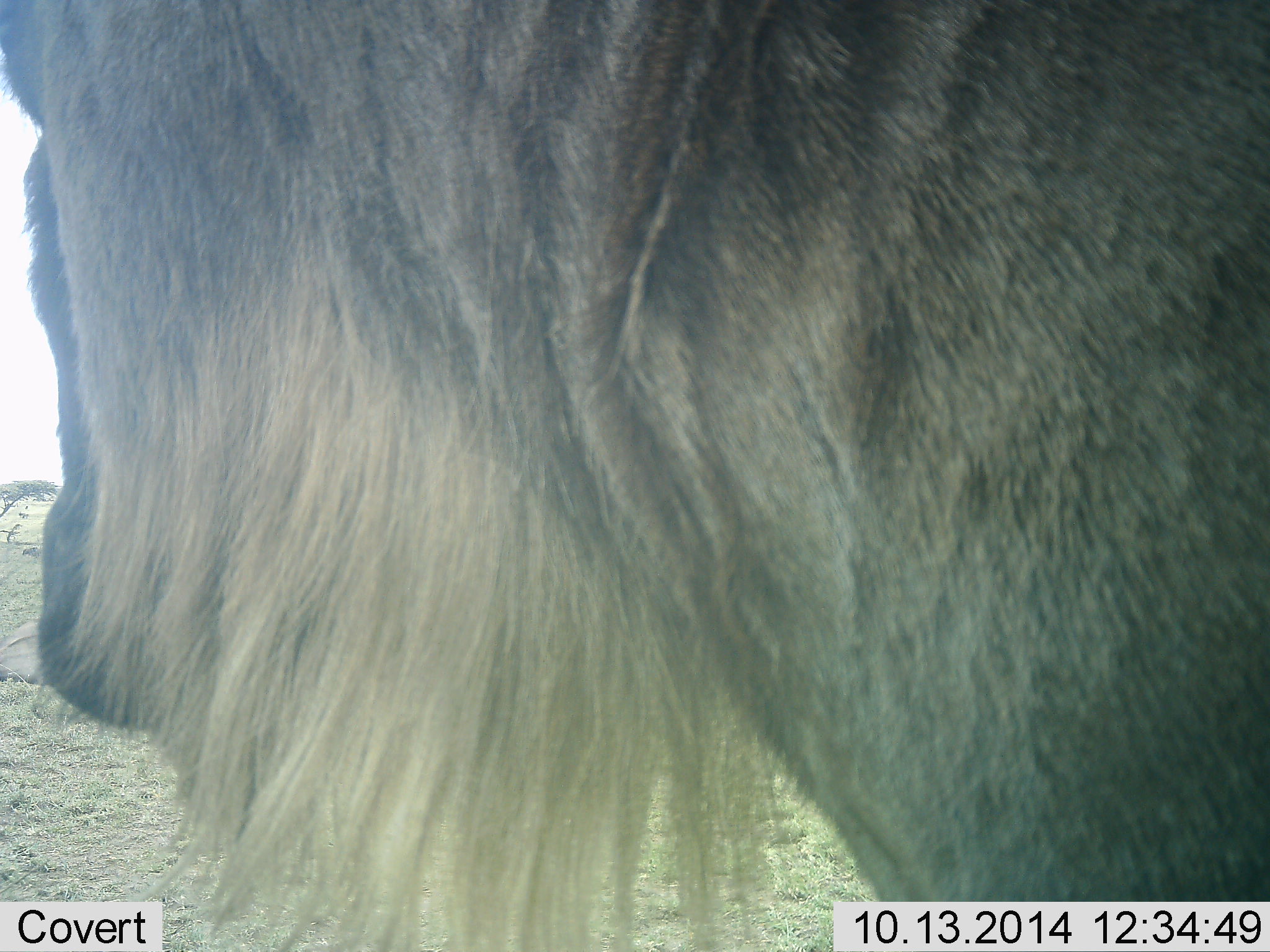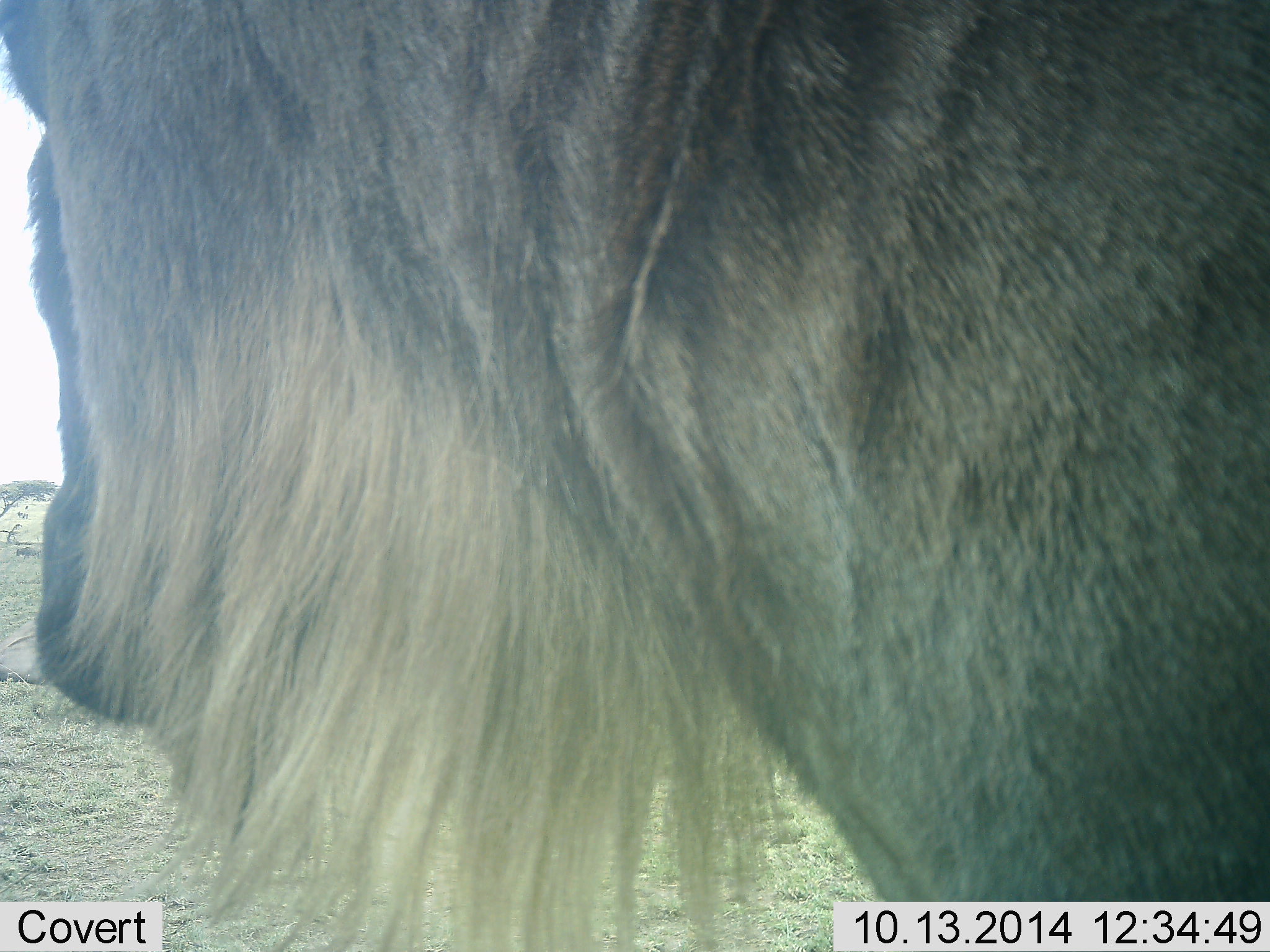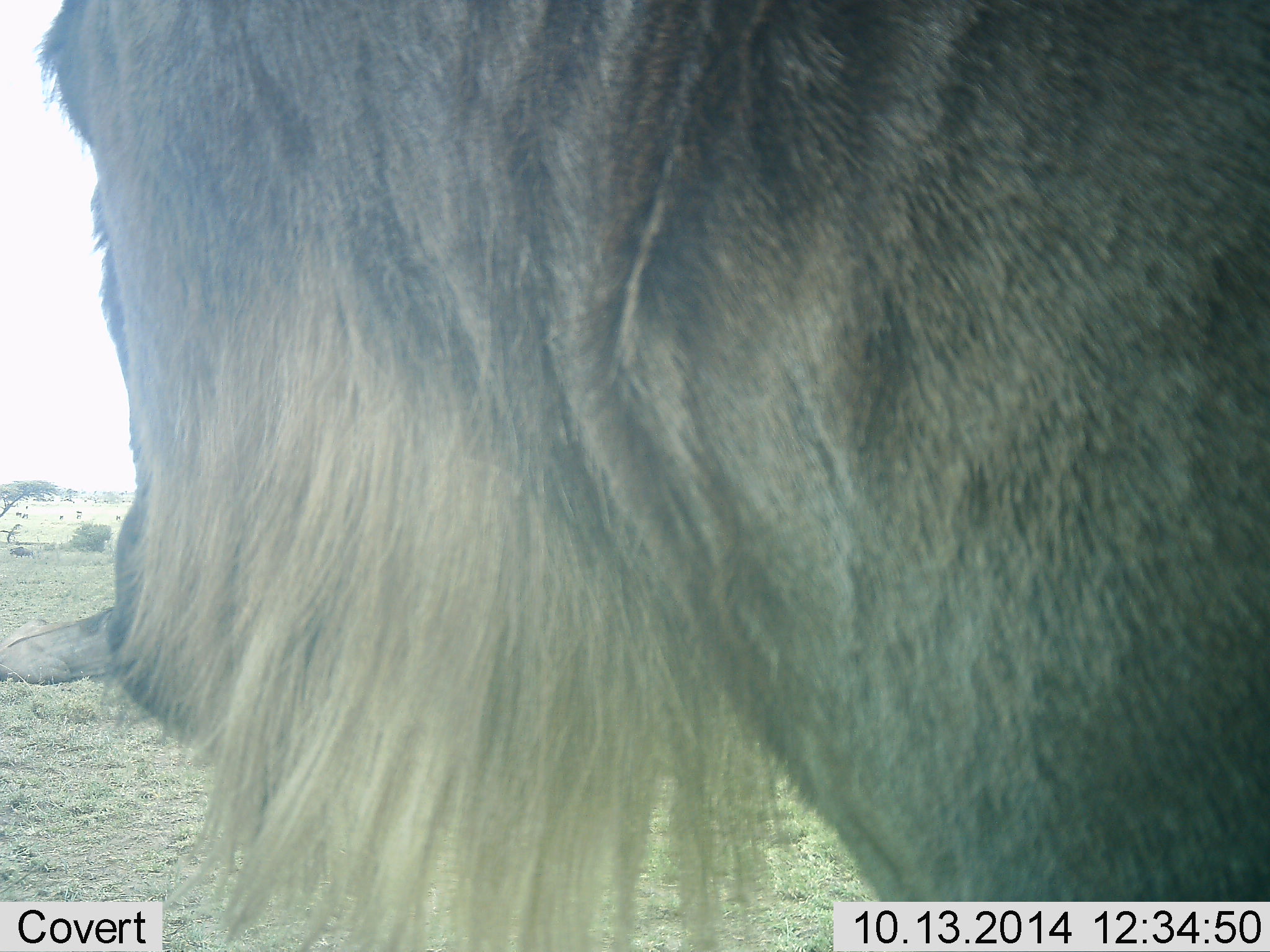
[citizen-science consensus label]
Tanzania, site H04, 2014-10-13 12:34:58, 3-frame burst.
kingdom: Animalia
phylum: Chordata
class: Mammalia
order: Artiodactyla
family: Bovidae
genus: Connochaetes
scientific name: Connochaetes taurinus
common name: blue wildebeest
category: wildebeest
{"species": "wildebeest (blue wildebeest) (Connochaetes taurinus)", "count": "1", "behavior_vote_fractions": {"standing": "89%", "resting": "33%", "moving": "11%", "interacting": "0%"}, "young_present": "0%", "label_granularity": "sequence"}